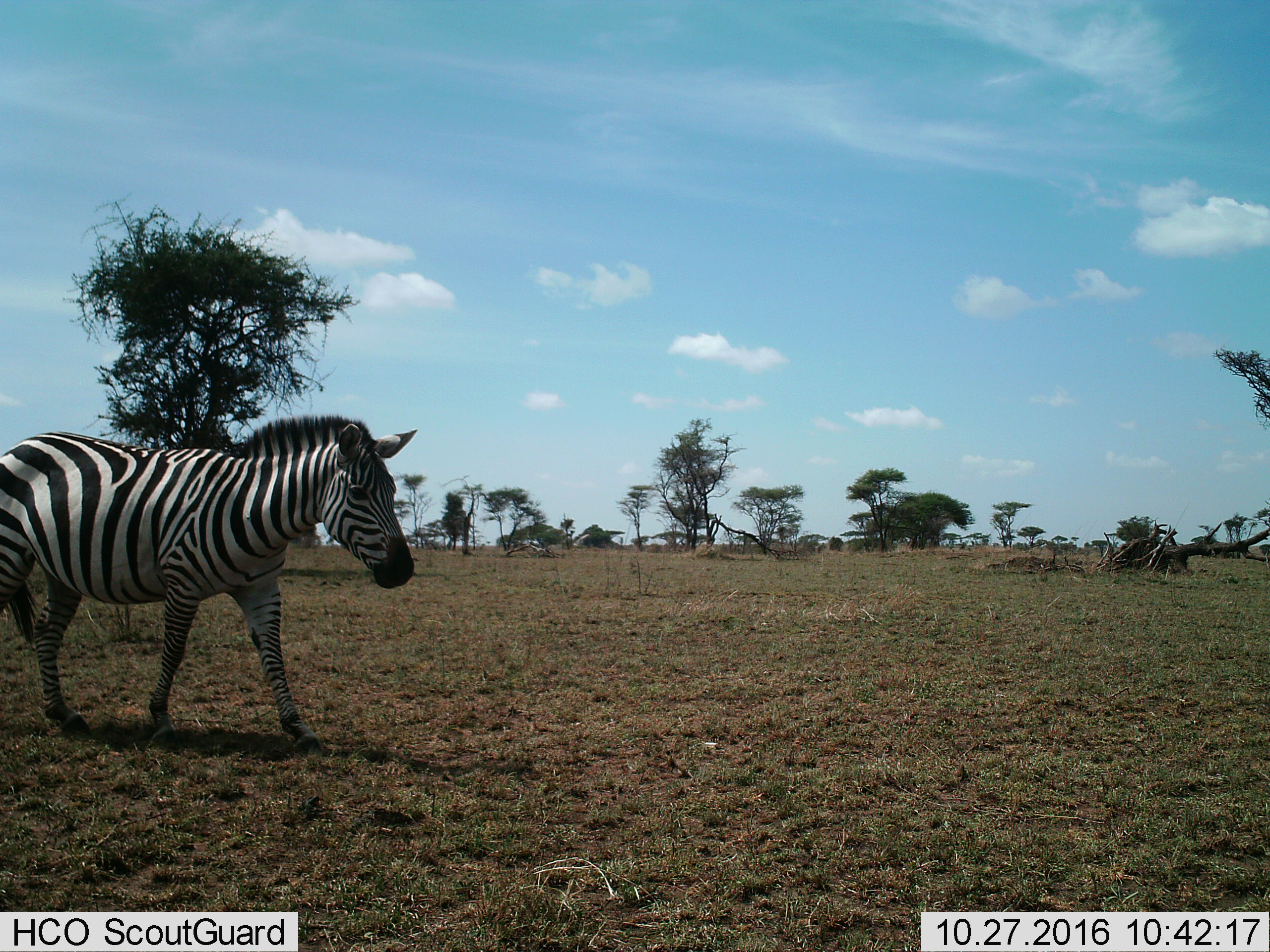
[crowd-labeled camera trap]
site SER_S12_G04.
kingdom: Animalia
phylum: Chordata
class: Mammalia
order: Perissodactyla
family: Equidae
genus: Equus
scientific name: Equus quagga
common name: plains zebra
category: zebraplains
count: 1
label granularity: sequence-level